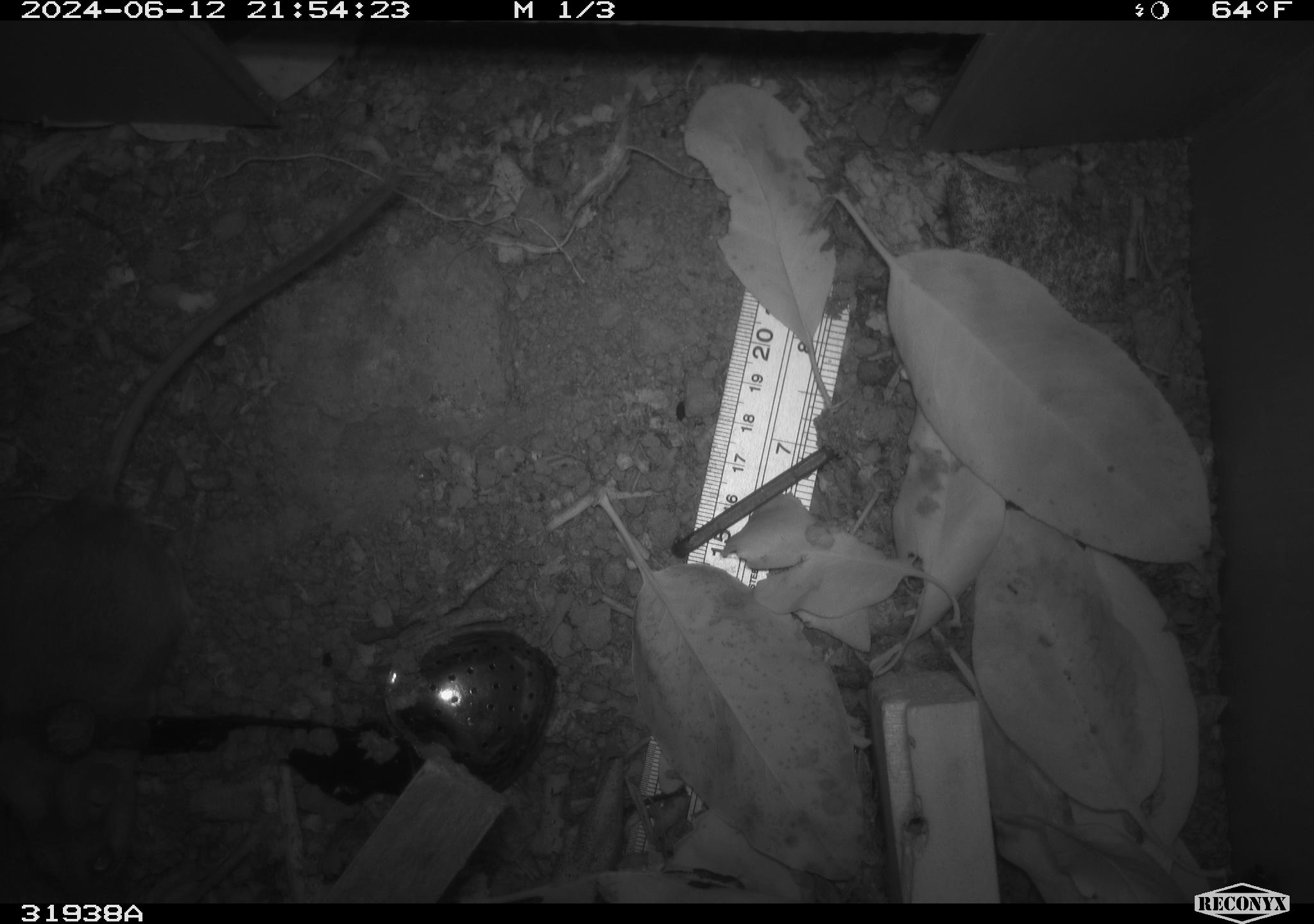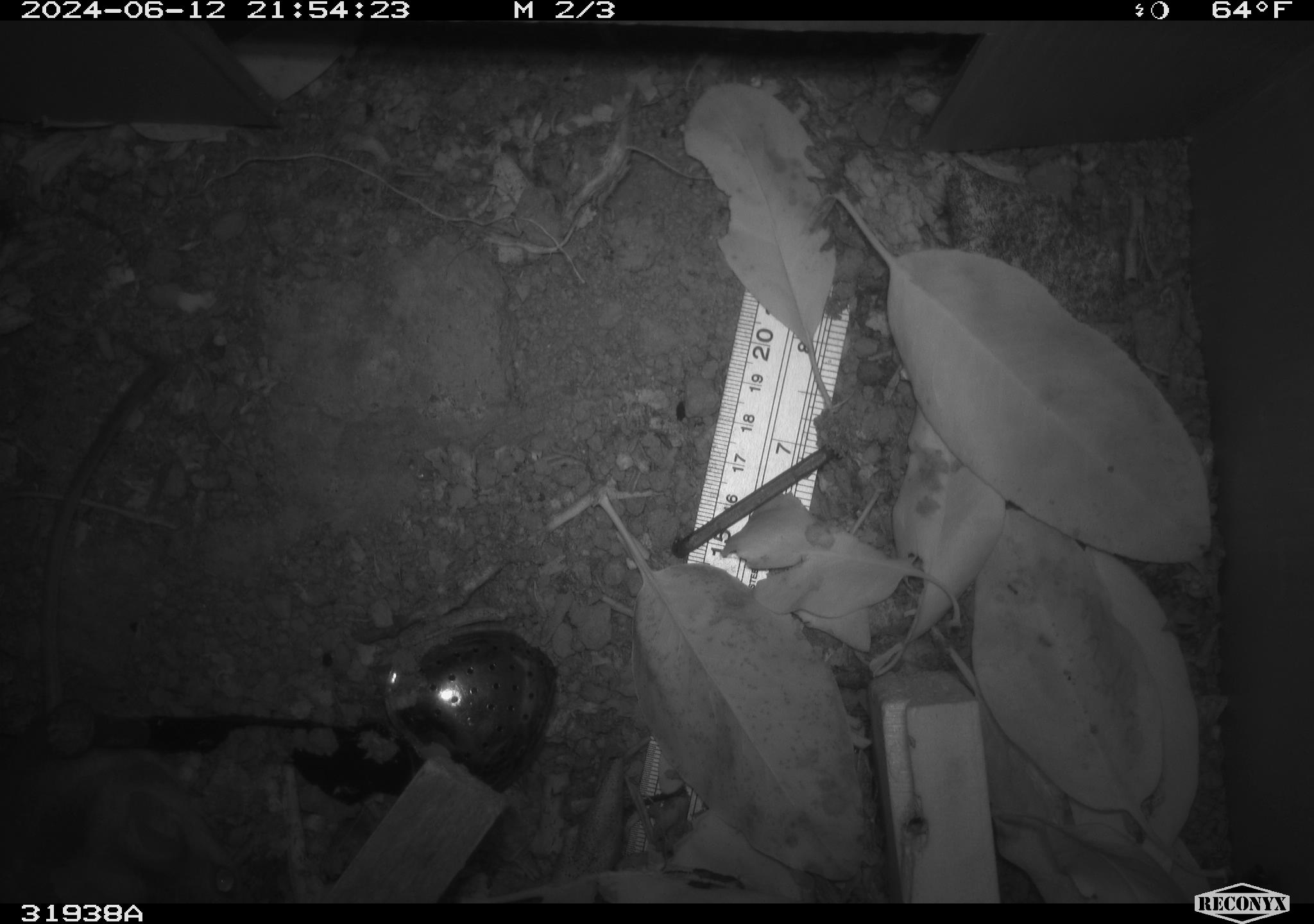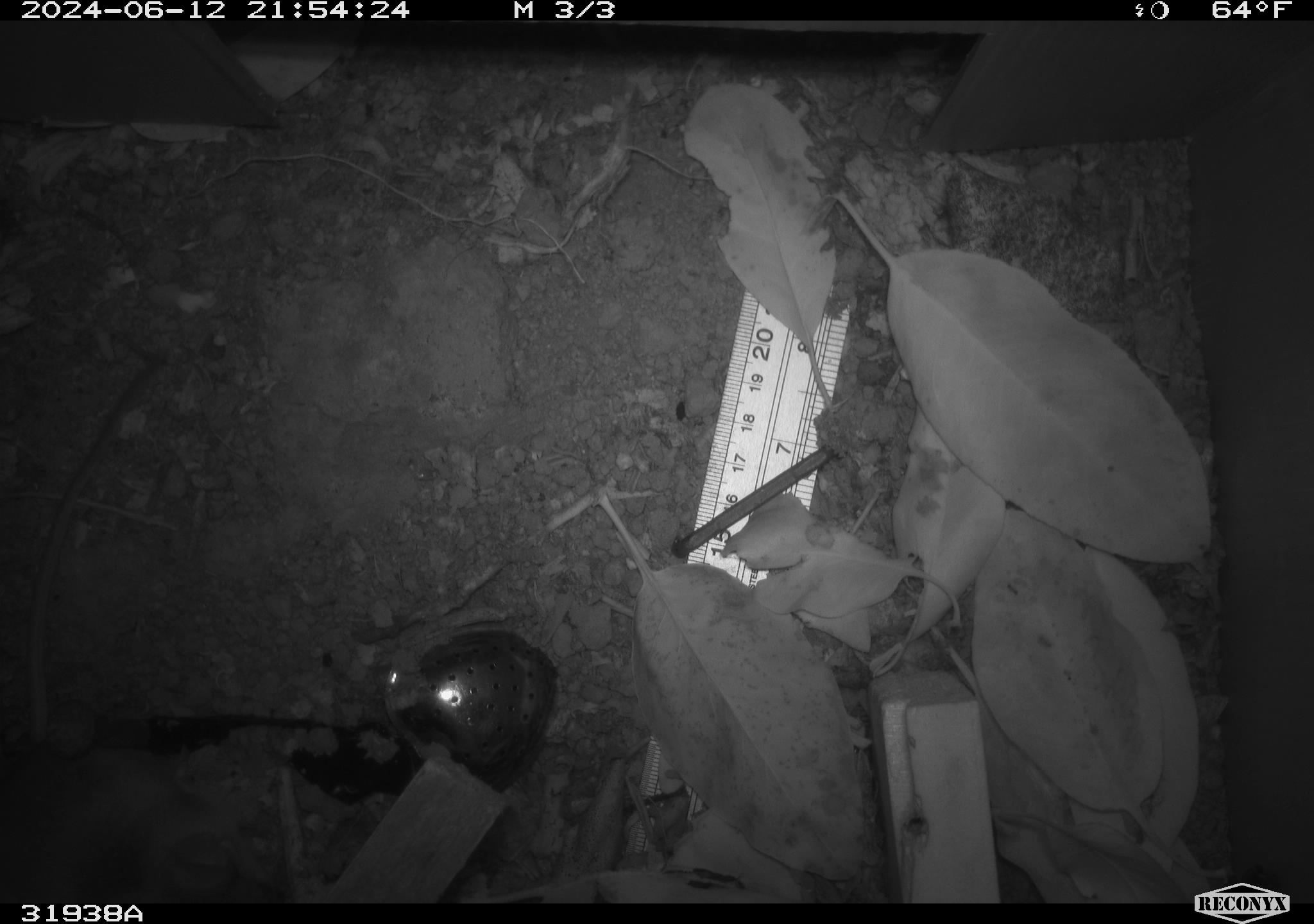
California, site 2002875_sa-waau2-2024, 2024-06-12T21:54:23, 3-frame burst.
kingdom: Animalia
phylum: Chordata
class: Mammalia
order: Rodentia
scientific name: Rodentia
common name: rodent